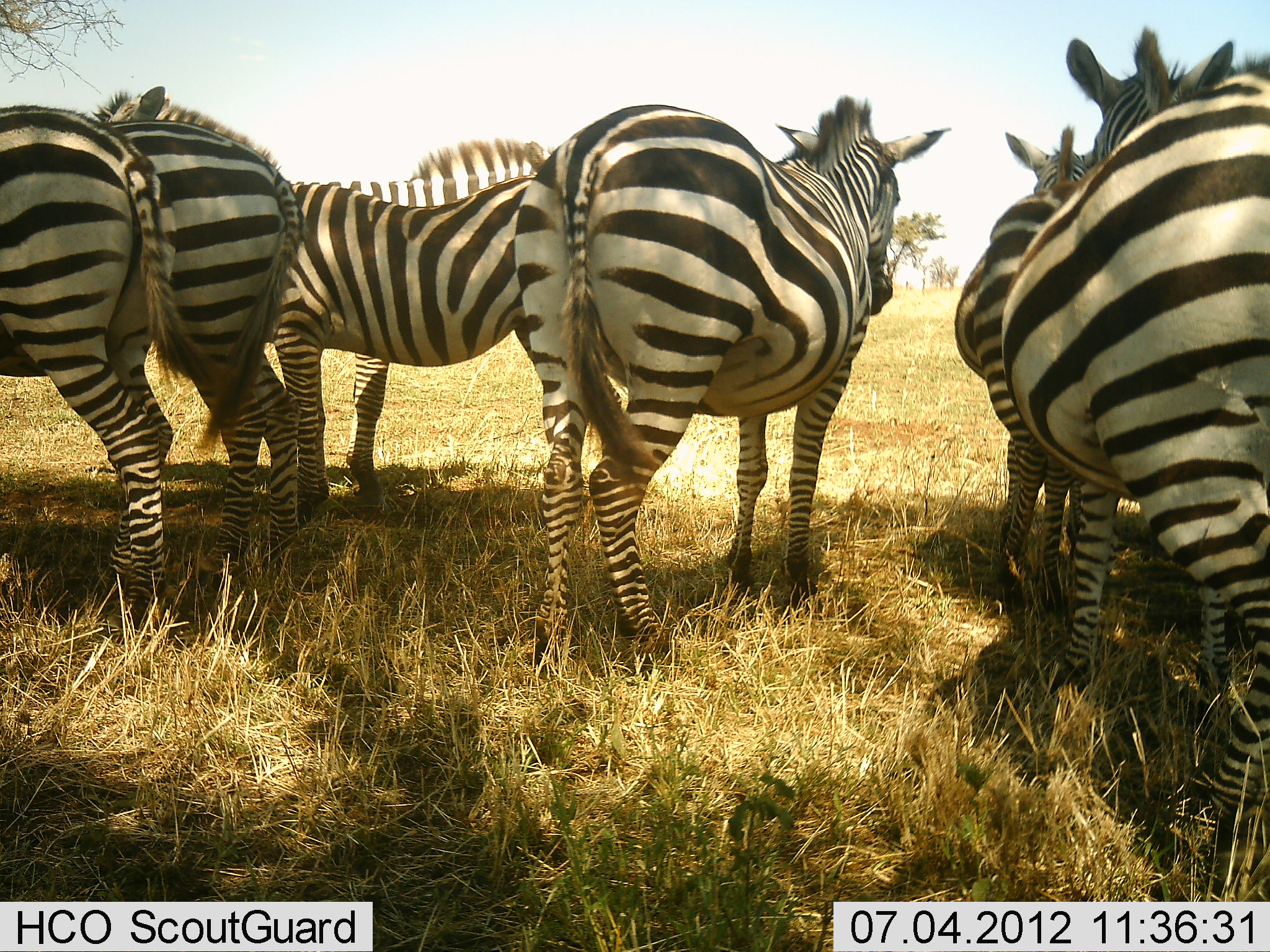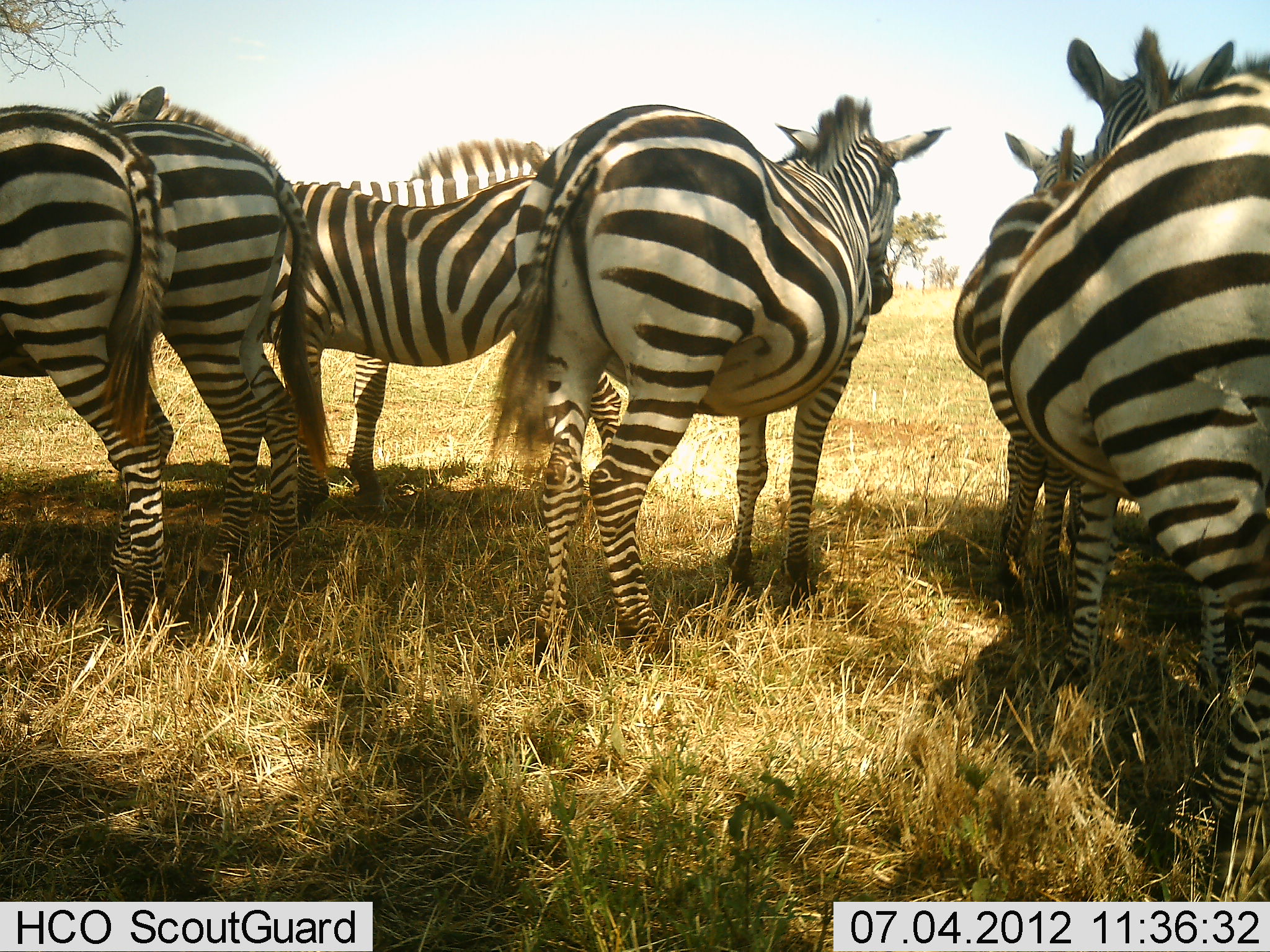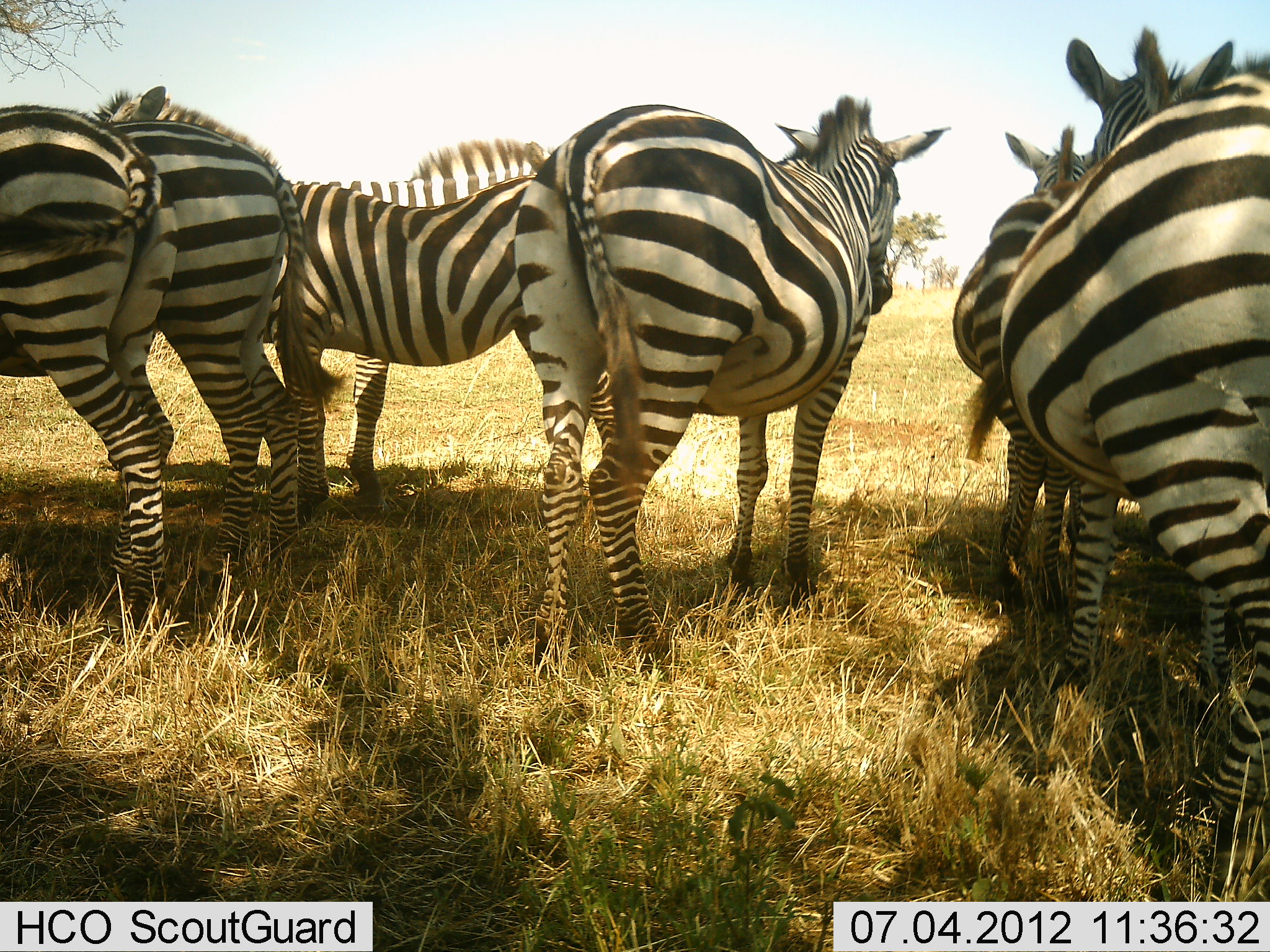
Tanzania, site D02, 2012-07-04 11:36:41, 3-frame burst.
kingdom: Animalia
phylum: Chordata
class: Mammalia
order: Perissodactyla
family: Equidae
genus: Equus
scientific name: Equus quagga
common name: plains zebra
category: zebra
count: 7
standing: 90%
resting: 10%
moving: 0%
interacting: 0%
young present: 0%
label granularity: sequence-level